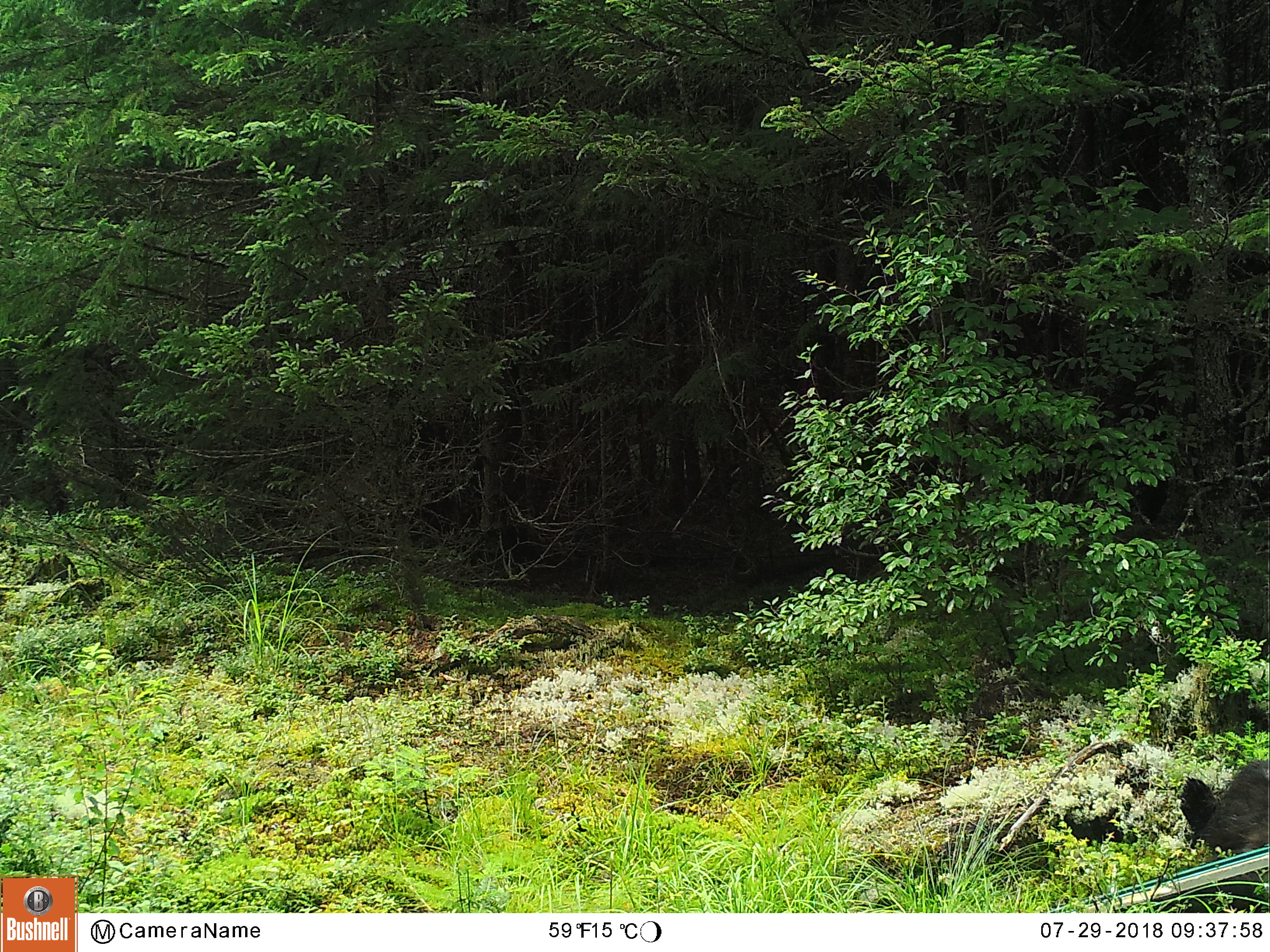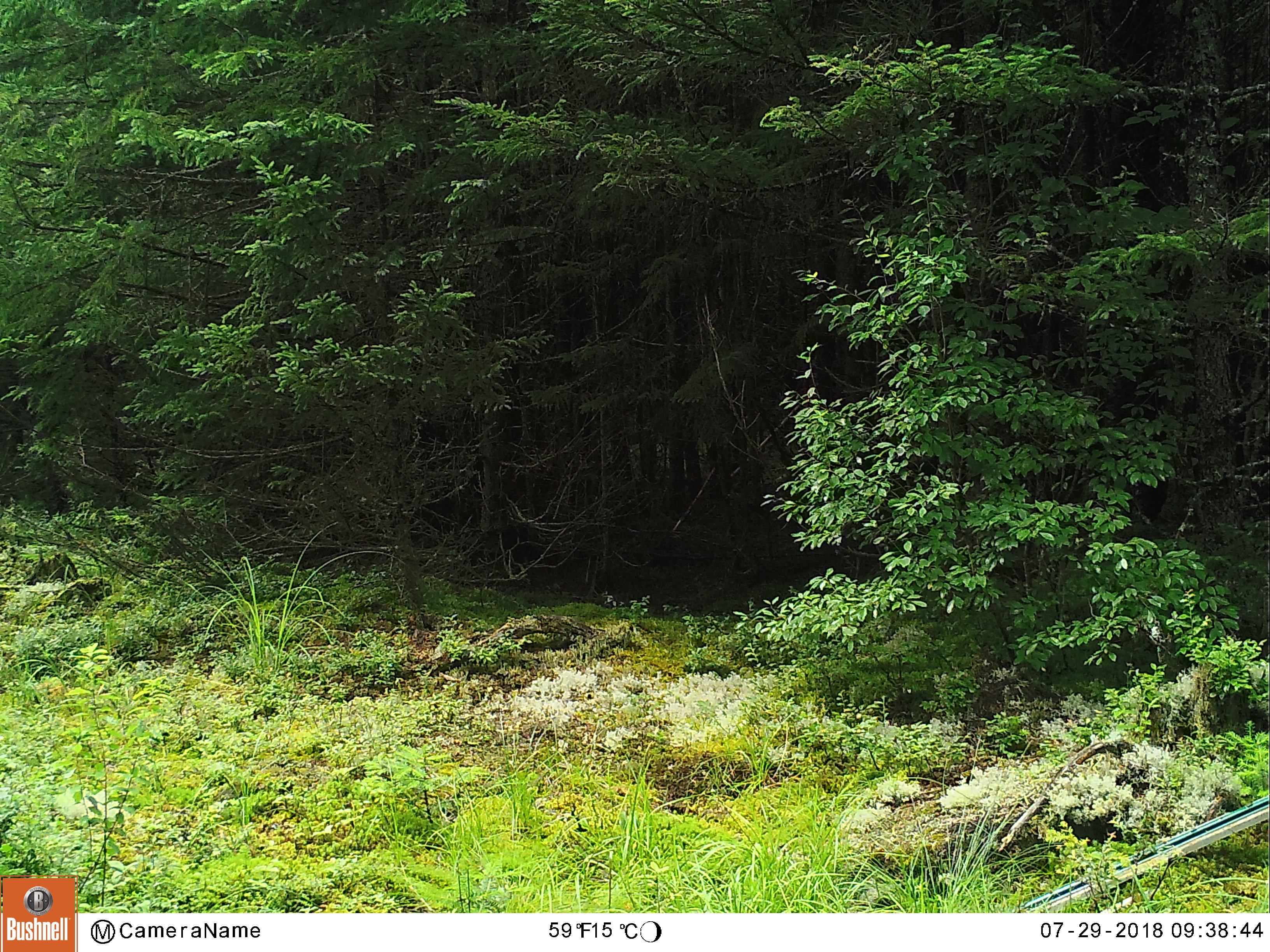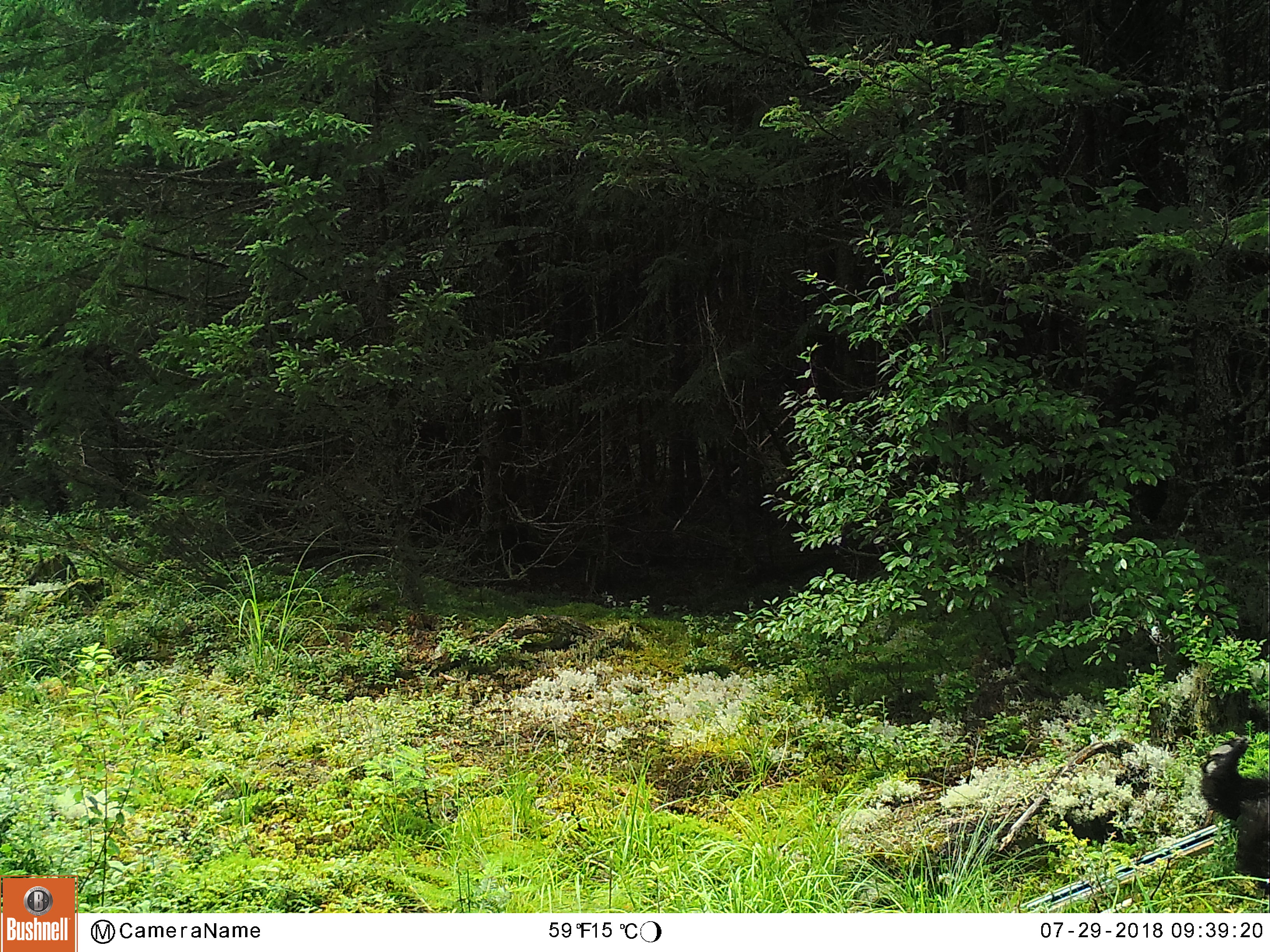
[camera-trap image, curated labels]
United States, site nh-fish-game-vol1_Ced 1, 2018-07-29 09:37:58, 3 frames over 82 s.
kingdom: Animalia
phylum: Chordata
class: Mammalia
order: Carnivora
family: Ursidae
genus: Ursus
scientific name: Ursus americanus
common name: black bear